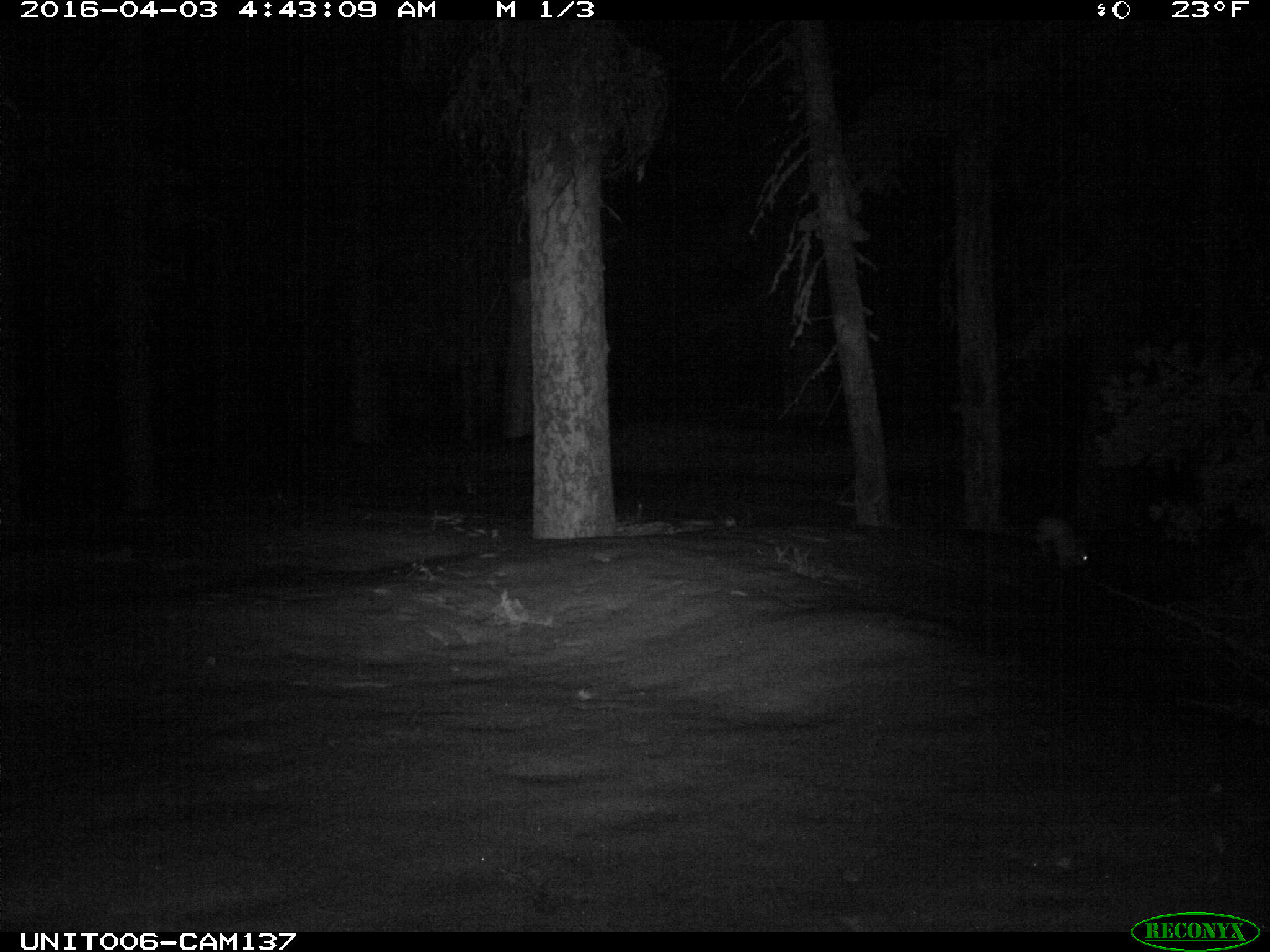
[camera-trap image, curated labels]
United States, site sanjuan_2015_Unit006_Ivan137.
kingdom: Animalia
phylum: Chordata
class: Mammalia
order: Lagomorpha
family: Leporidae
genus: Lepus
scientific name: Lepus americanus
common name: snowshoe hare